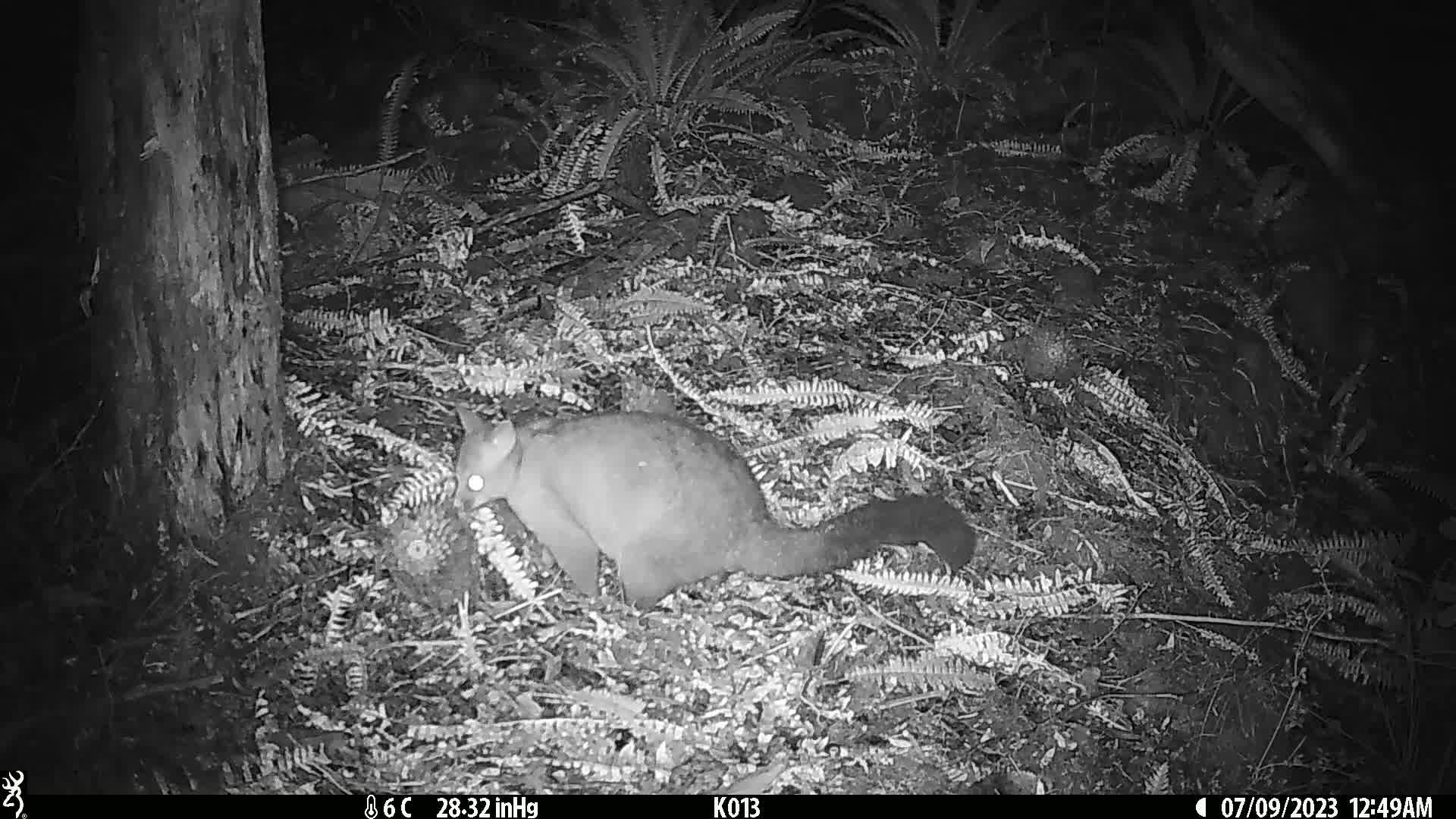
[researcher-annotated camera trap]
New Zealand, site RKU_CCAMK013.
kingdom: Animalia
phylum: Chordata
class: Mammalia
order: Diprotodontia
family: Phalangeridae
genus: Trichosurus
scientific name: Trichosurus vulpecula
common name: common brushtail possum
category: possum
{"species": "possum (common brushtail possum) (Trichosurus vulpecula)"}